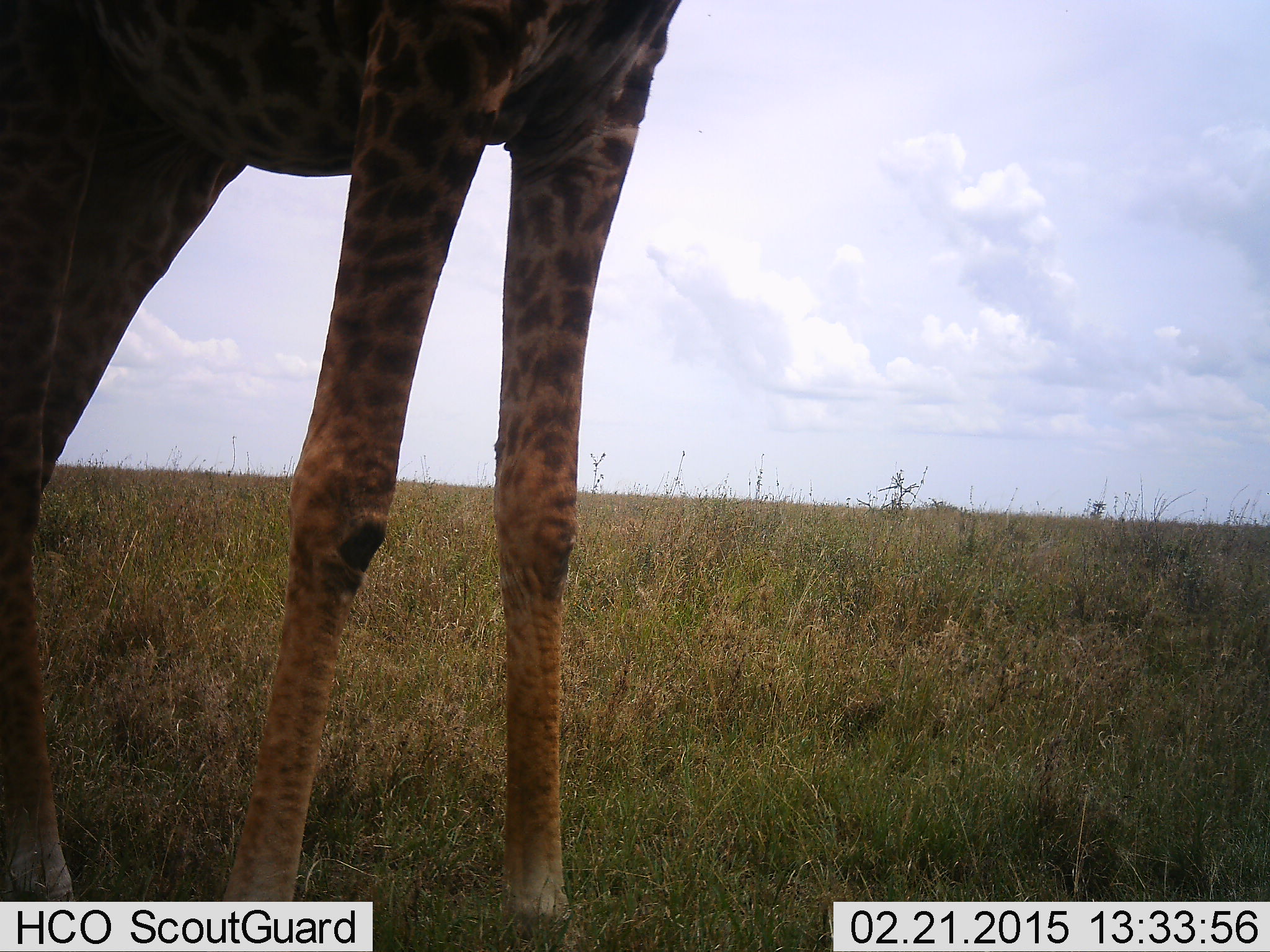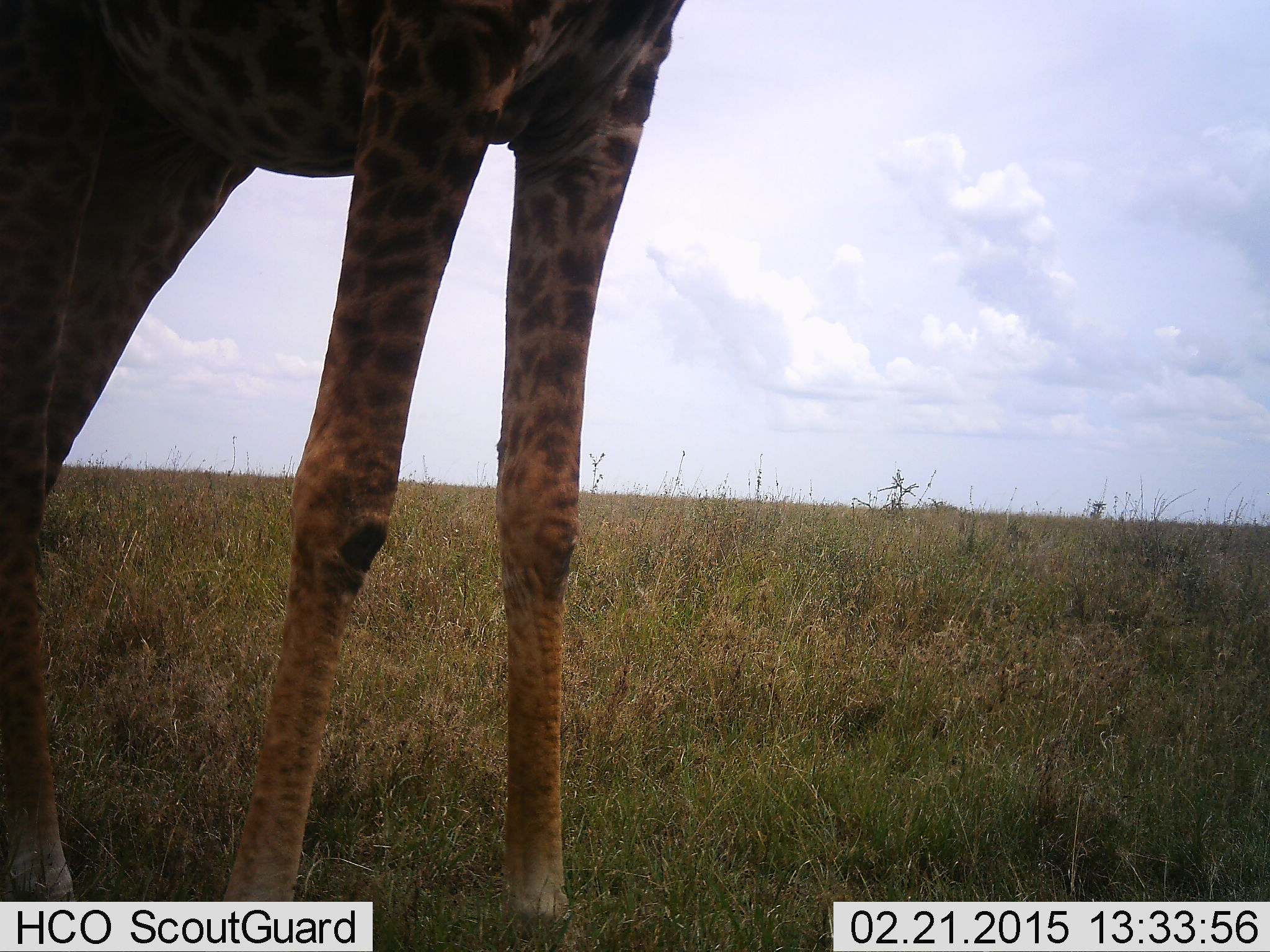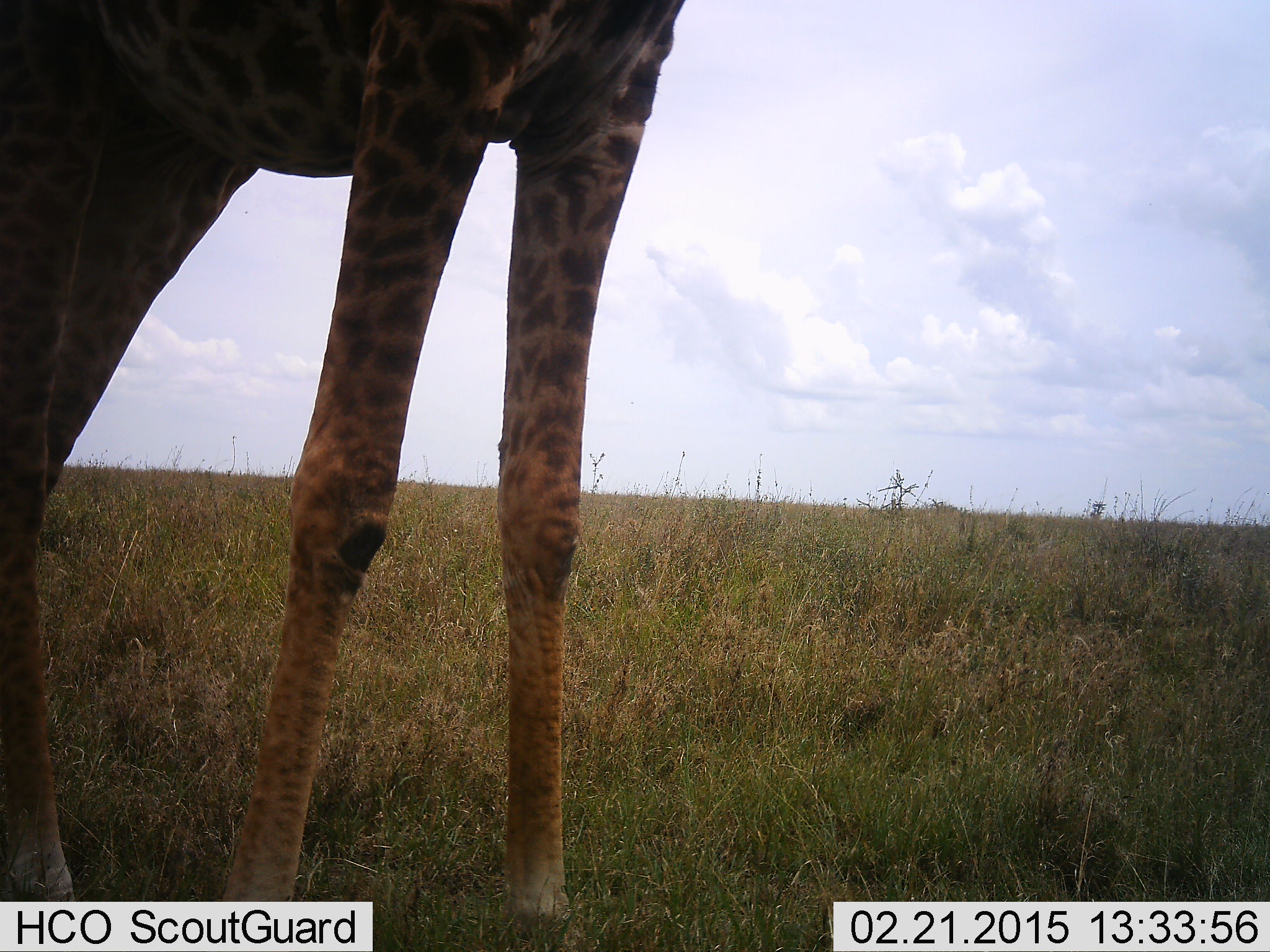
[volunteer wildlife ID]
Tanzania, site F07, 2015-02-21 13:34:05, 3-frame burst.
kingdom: Animalia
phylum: Chordata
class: Mammalia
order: Artiodactyla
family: Giraffidae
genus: Giraffa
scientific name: Giraffa camelopardalis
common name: giraffe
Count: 1.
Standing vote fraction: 100%.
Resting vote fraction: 0%.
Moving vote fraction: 0%.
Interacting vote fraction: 0%.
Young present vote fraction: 0%.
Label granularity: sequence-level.